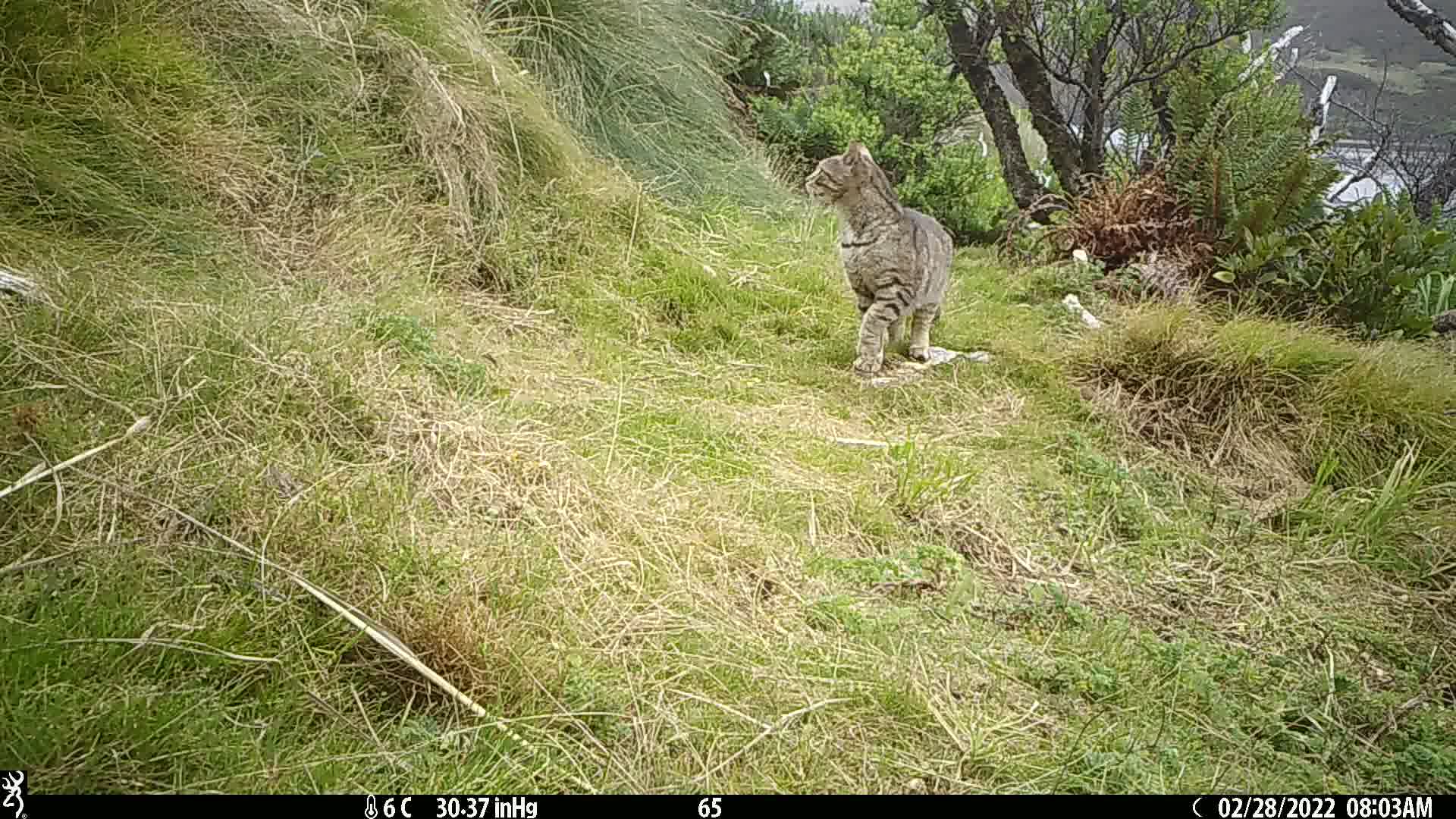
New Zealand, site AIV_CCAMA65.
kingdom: Animalia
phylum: Chordata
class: Mammalia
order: Carnivora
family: Felidae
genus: Felis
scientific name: Felis catus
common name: domestic cat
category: cat